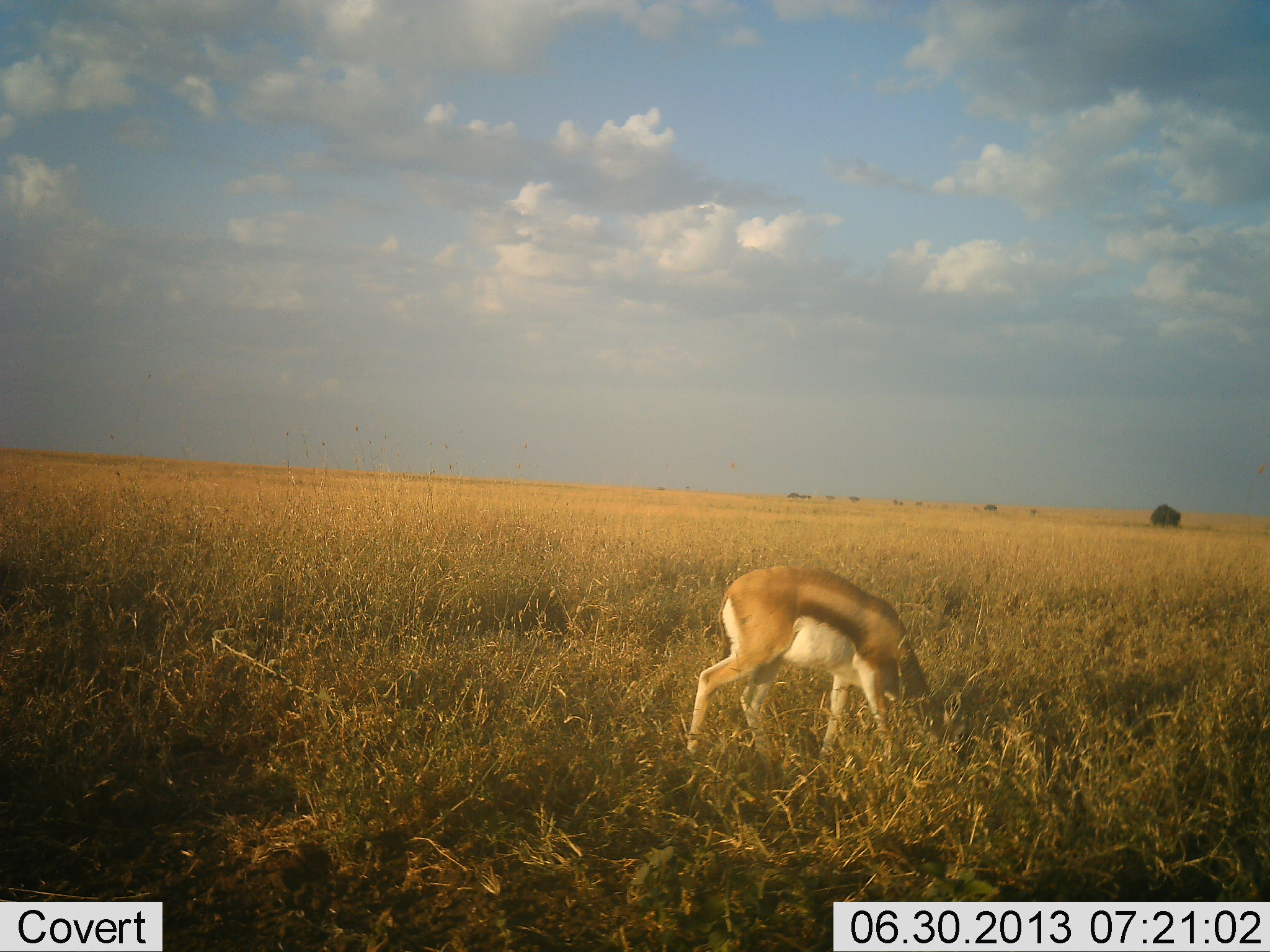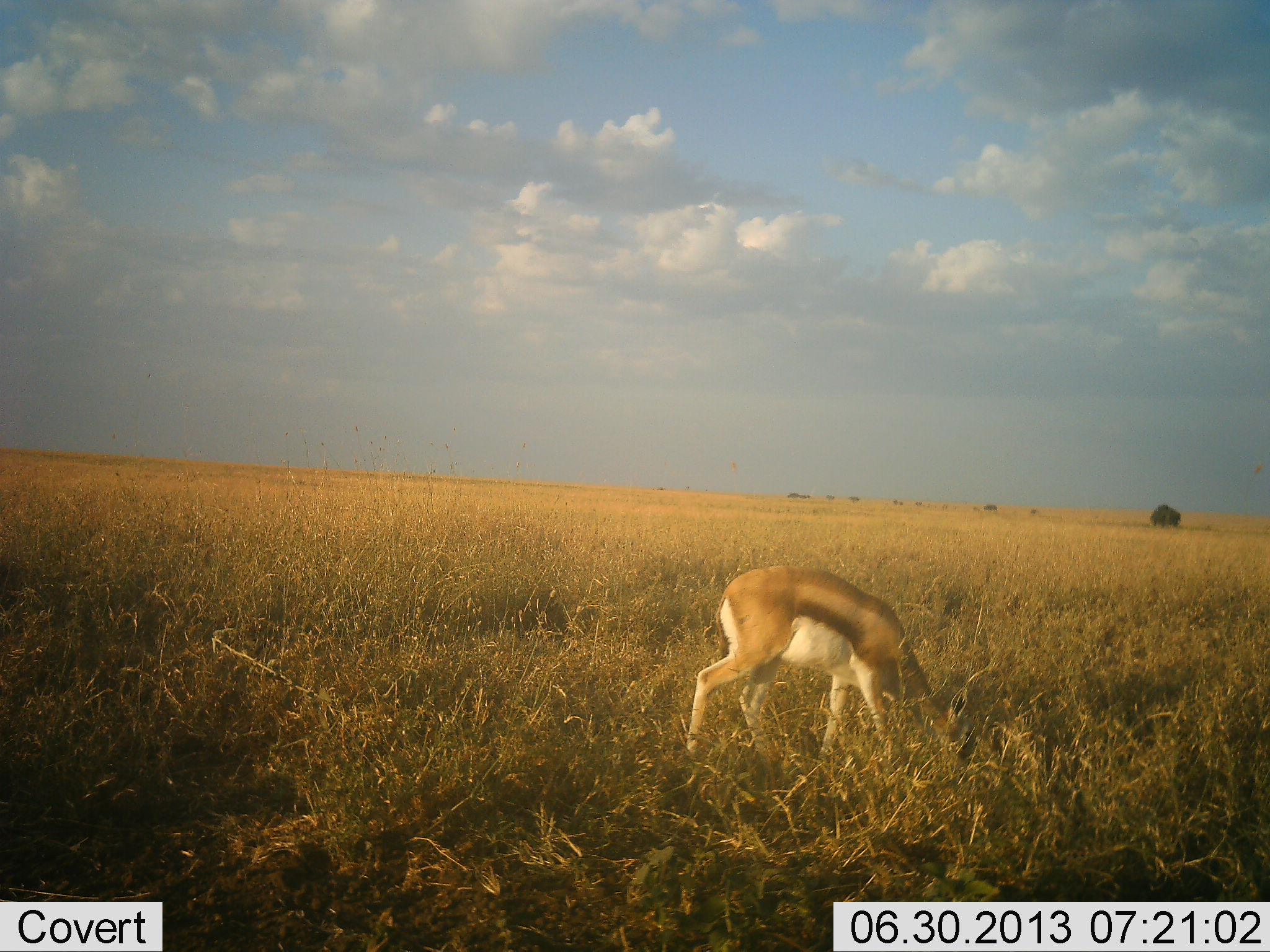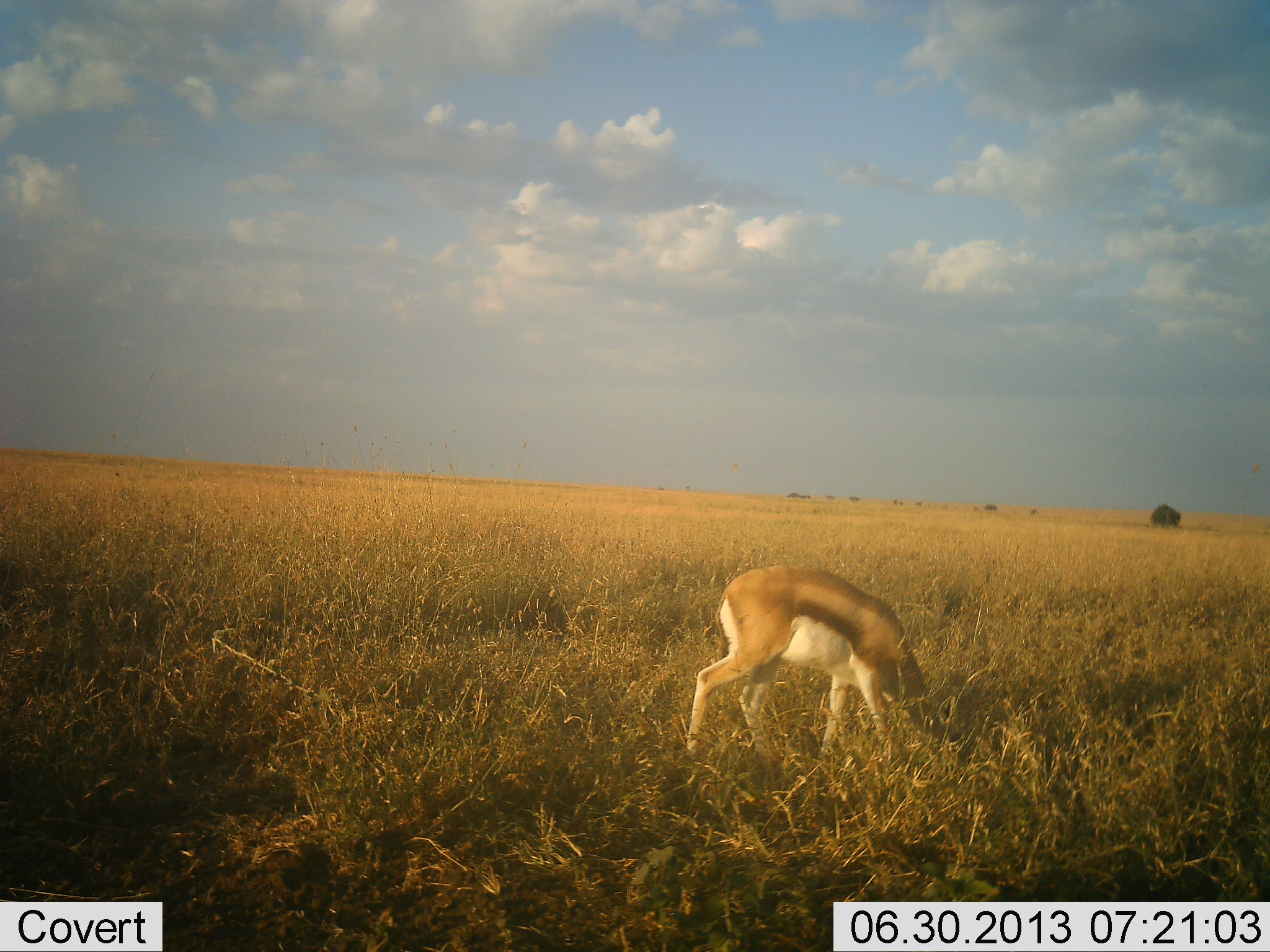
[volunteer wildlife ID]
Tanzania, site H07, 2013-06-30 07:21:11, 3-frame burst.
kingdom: Animalia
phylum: Chordata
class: Mammalia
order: Artiodactyla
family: Bovidae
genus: Eudorcas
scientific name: Eudorcas thomsonii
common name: thomson's gazelle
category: gazellethomsons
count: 1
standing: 20%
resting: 0%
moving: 0%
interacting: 0%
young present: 0%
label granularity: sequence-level